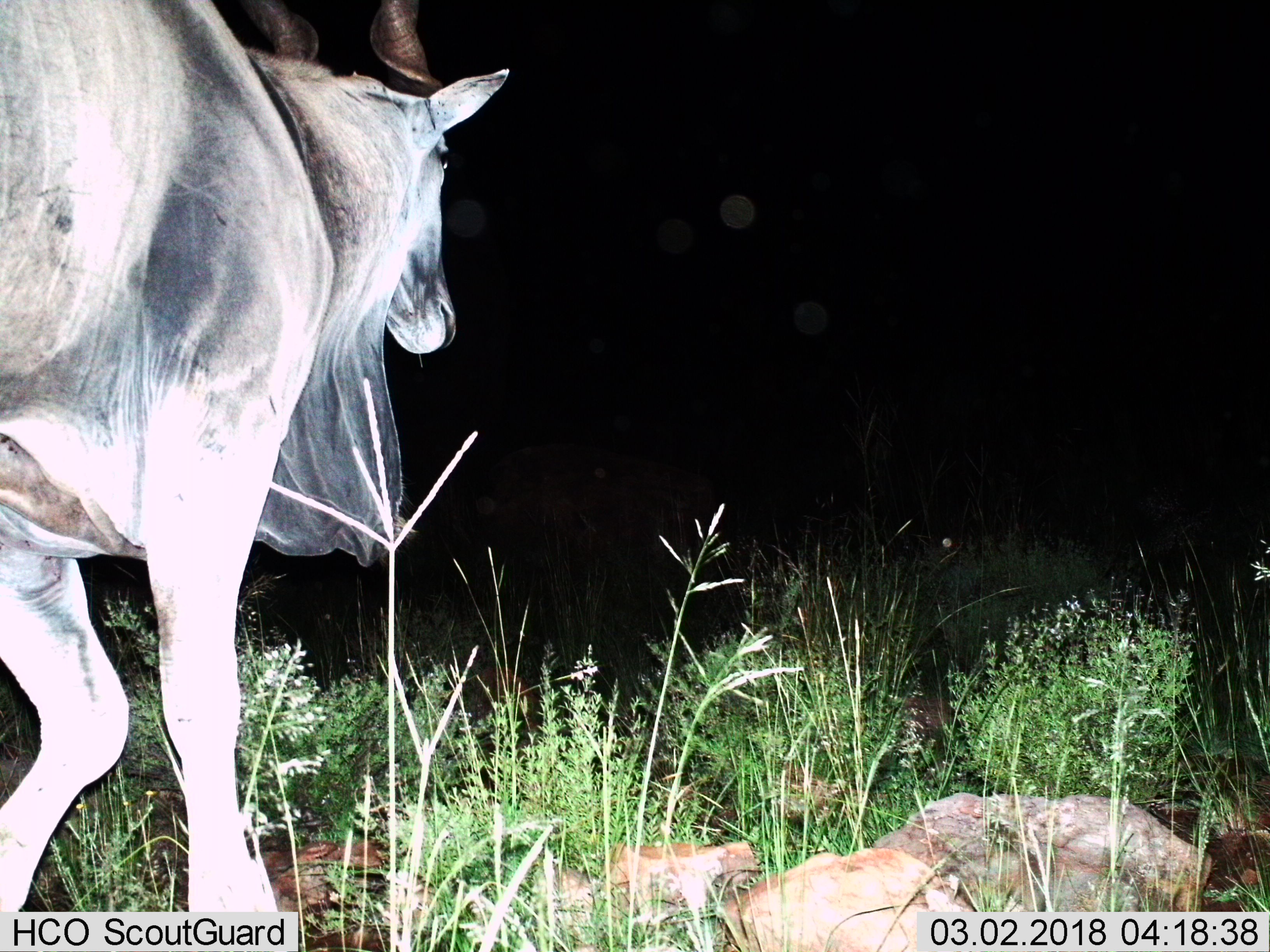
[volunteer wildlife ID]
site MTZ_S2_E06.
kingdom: Animalia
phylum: Chordata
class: Mammalia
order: Artiodactyla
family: Bovidae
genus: Tragelaphus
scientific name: Tragelaphus oryx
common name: eland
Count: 1.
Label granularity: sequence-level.